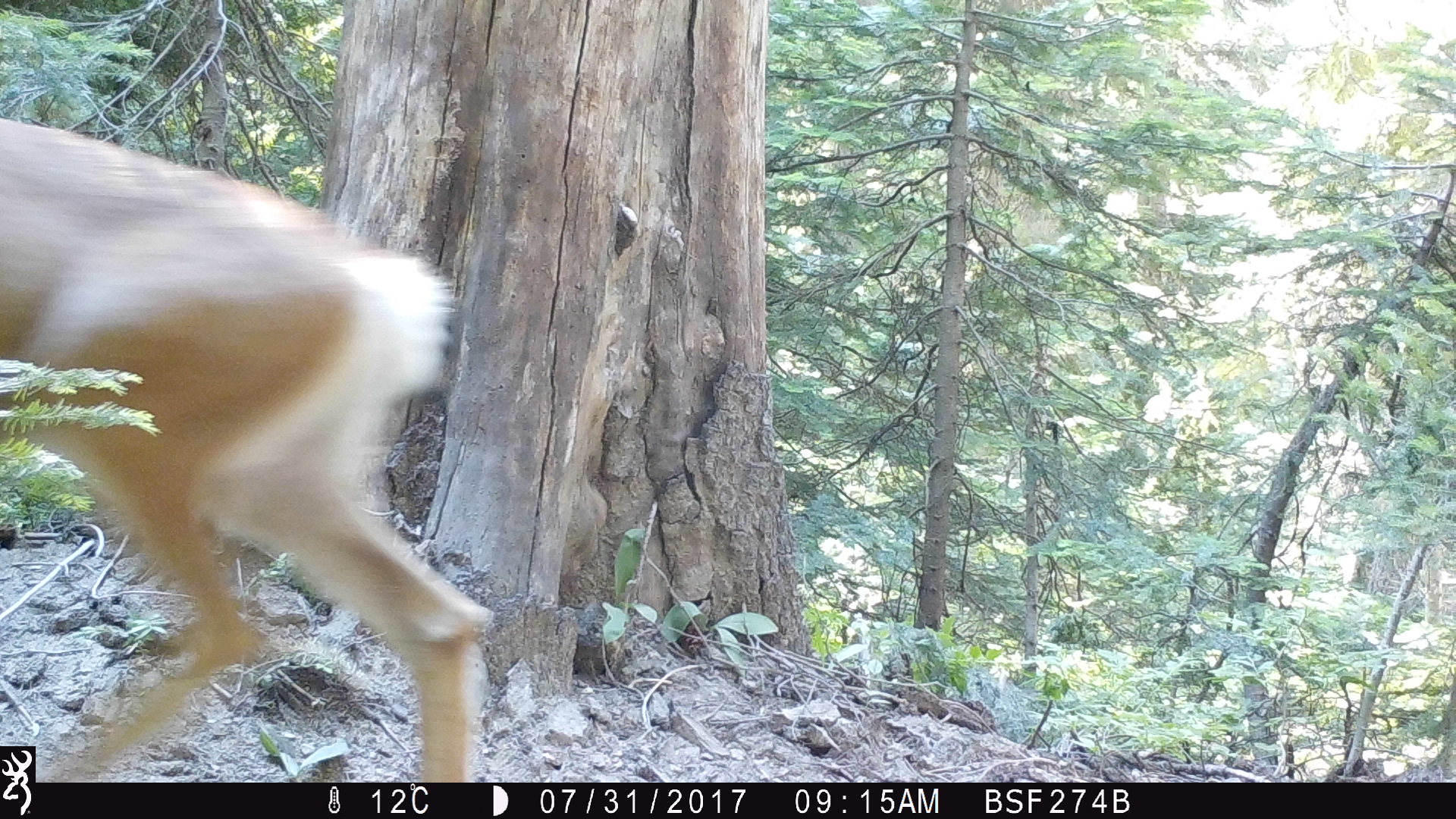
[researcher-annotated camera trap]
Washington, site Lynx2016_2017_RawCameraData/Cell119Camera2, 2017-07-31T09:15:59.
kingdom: Animalia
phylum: Chordata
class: Mammalia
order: Artiodactyla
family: Cervidae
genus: Odocoileus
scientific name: Odocoileus hemionus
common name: mule deer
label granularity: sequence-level